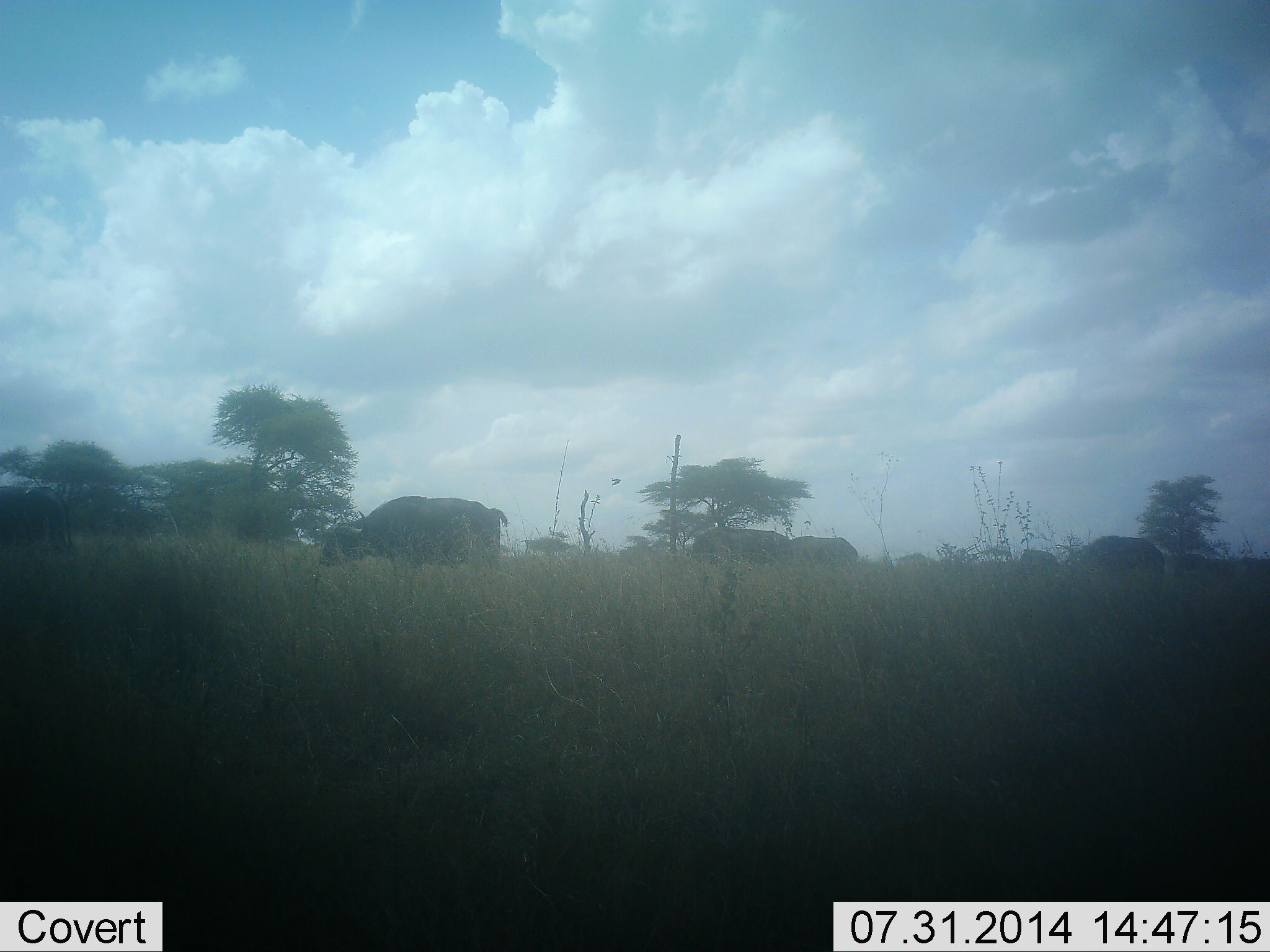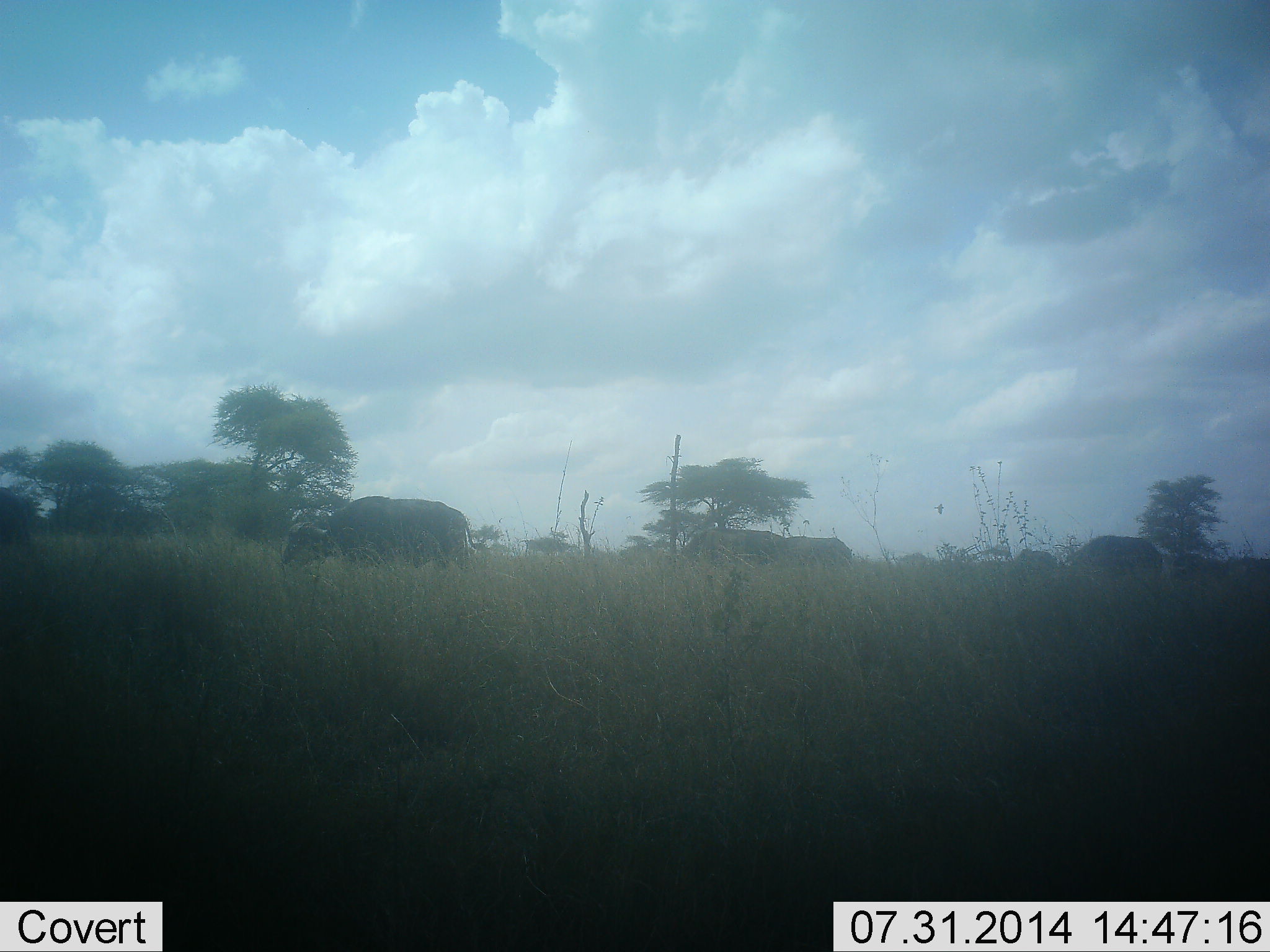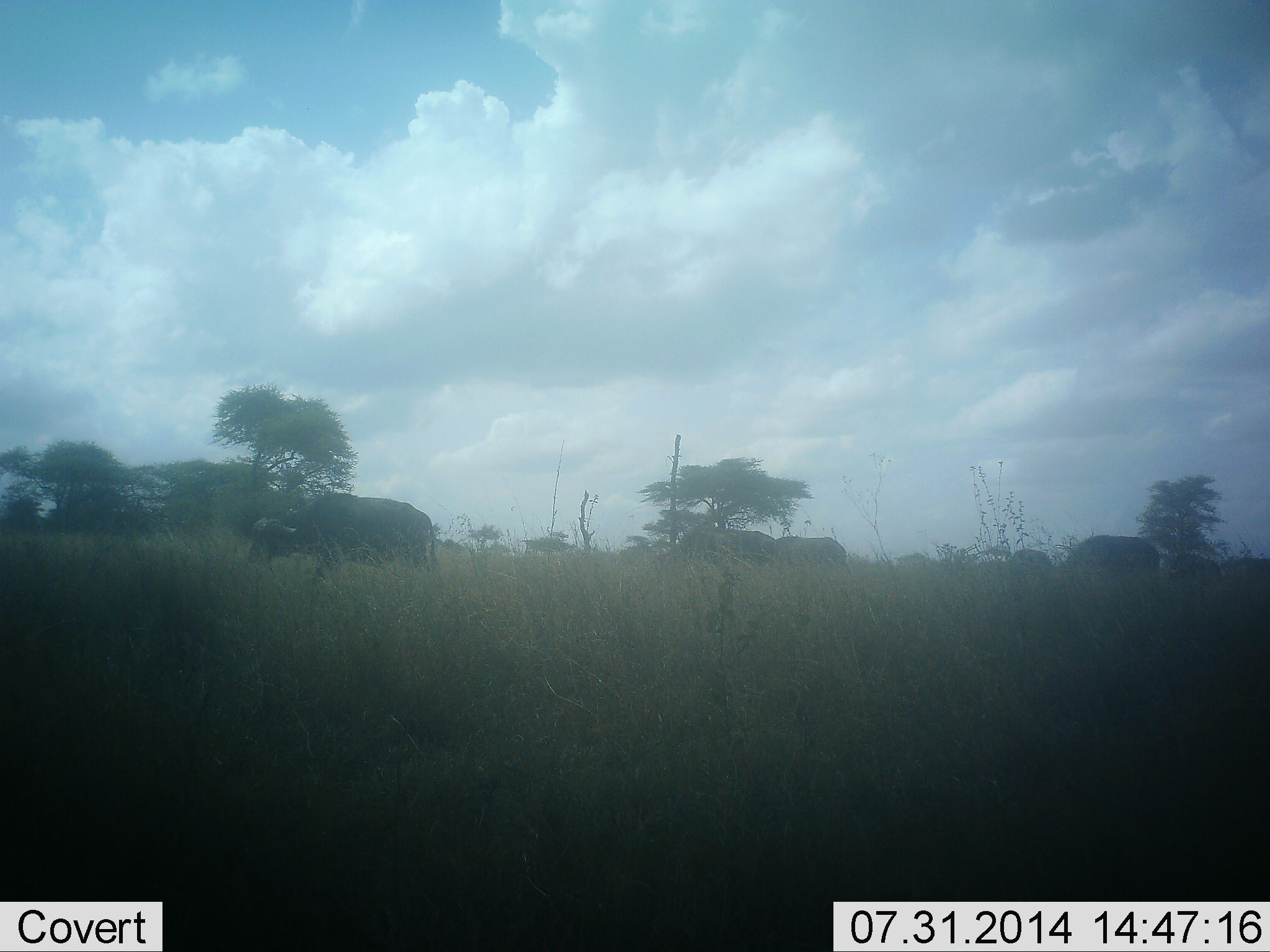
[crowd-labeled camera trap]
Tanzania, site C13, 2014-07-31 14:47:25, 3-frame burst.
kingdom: Animalia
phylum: Chordata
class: Mammalia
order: Artiodactyla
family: Bovidae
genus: Syncerus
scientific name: Syncerus caffer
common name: cape buffalo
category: buffalo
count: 6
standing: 8%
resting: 0%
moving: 100%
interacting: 0%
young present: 0%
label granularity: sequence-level